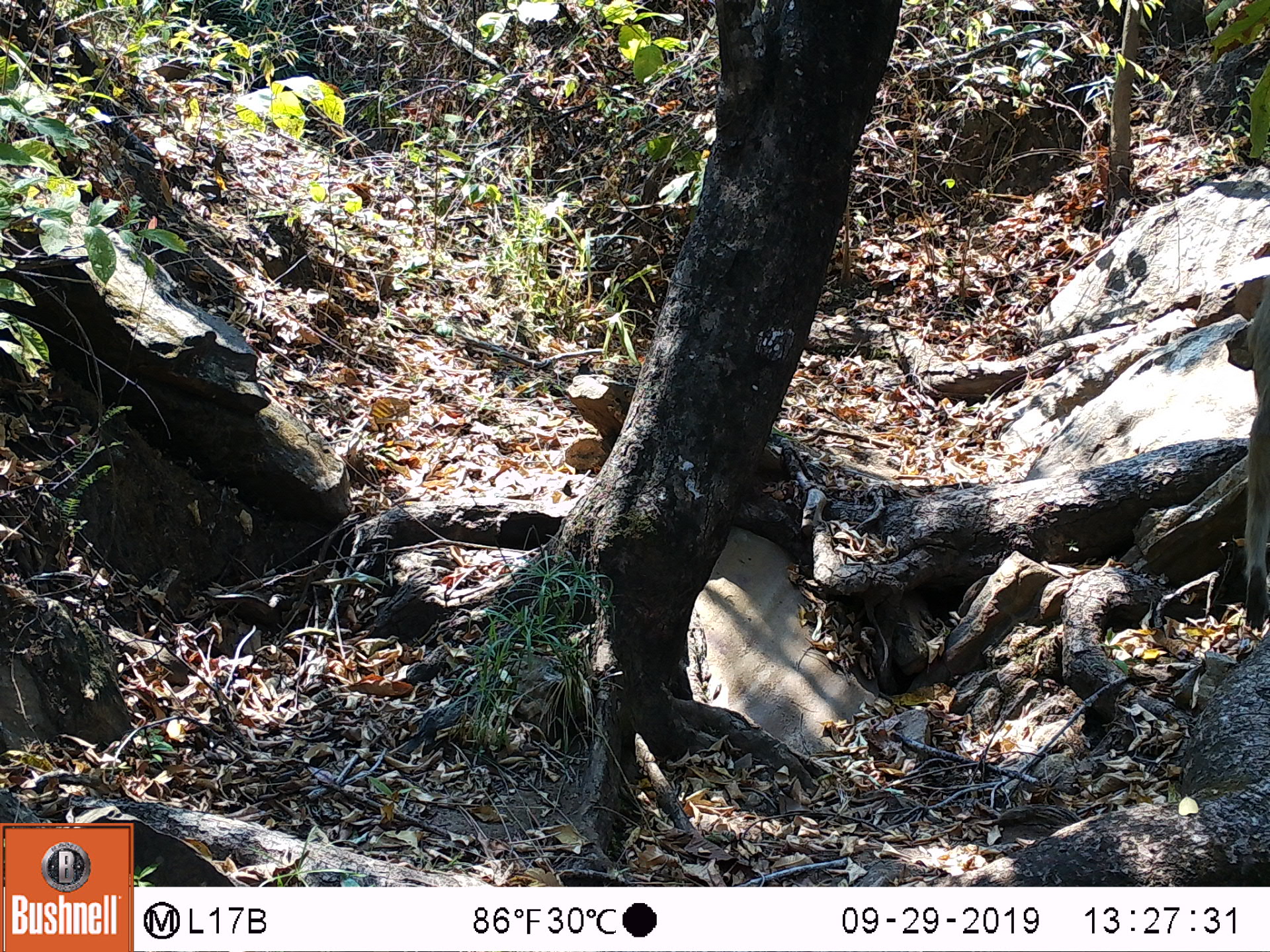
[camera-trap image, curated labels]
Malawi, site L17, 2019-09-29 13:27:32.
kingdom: Animalia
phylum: Chordata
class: Mammalia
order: Primates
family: Cercopithecidae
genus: Papio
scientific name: Papio cynocephalus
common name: yellow baboon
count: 1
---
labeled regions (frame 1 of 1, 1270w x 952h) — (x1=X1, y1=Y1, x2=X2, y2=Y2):
yellow baboon: (x1=1235, y1=299, x2=1262, y2=632)